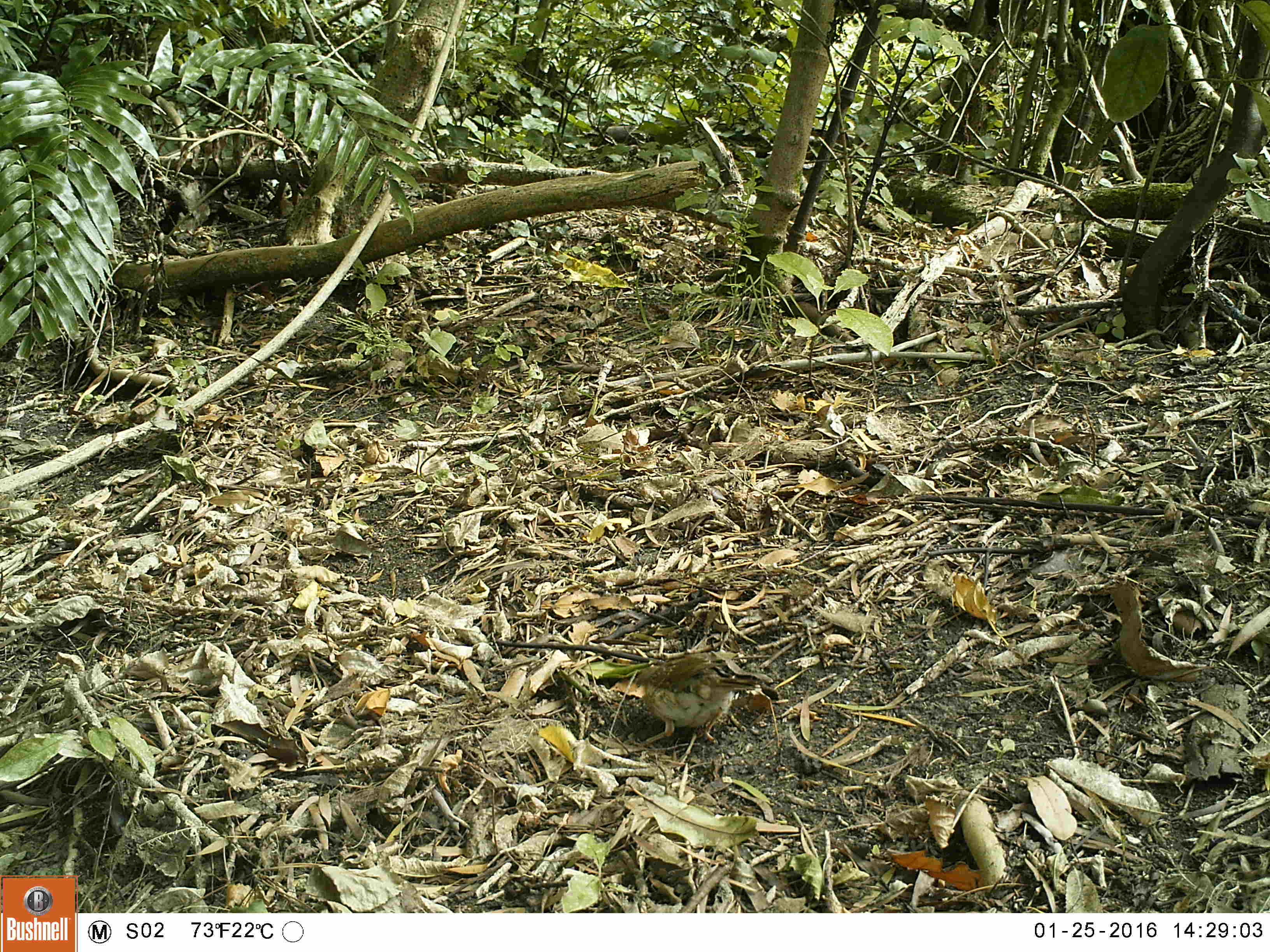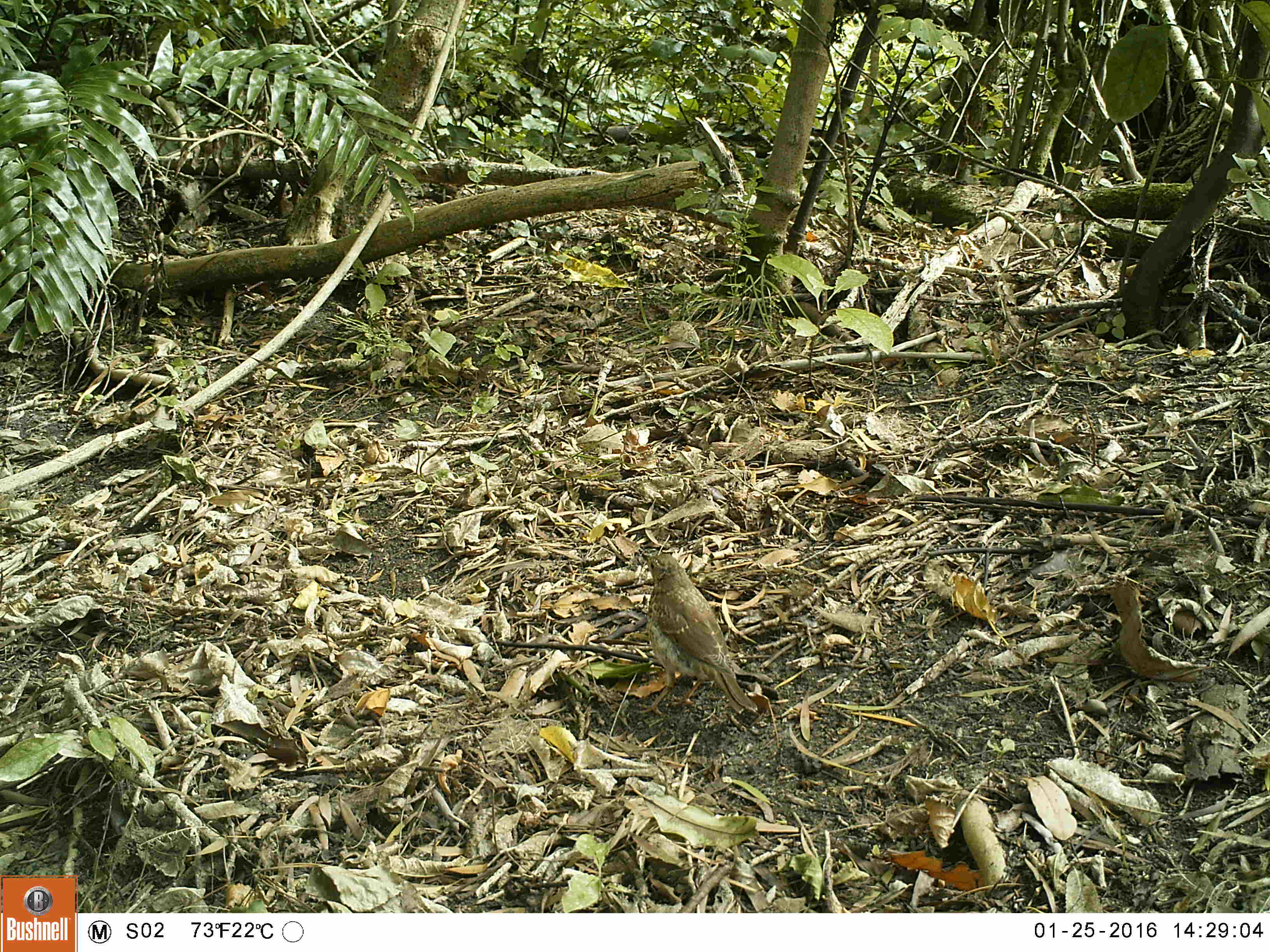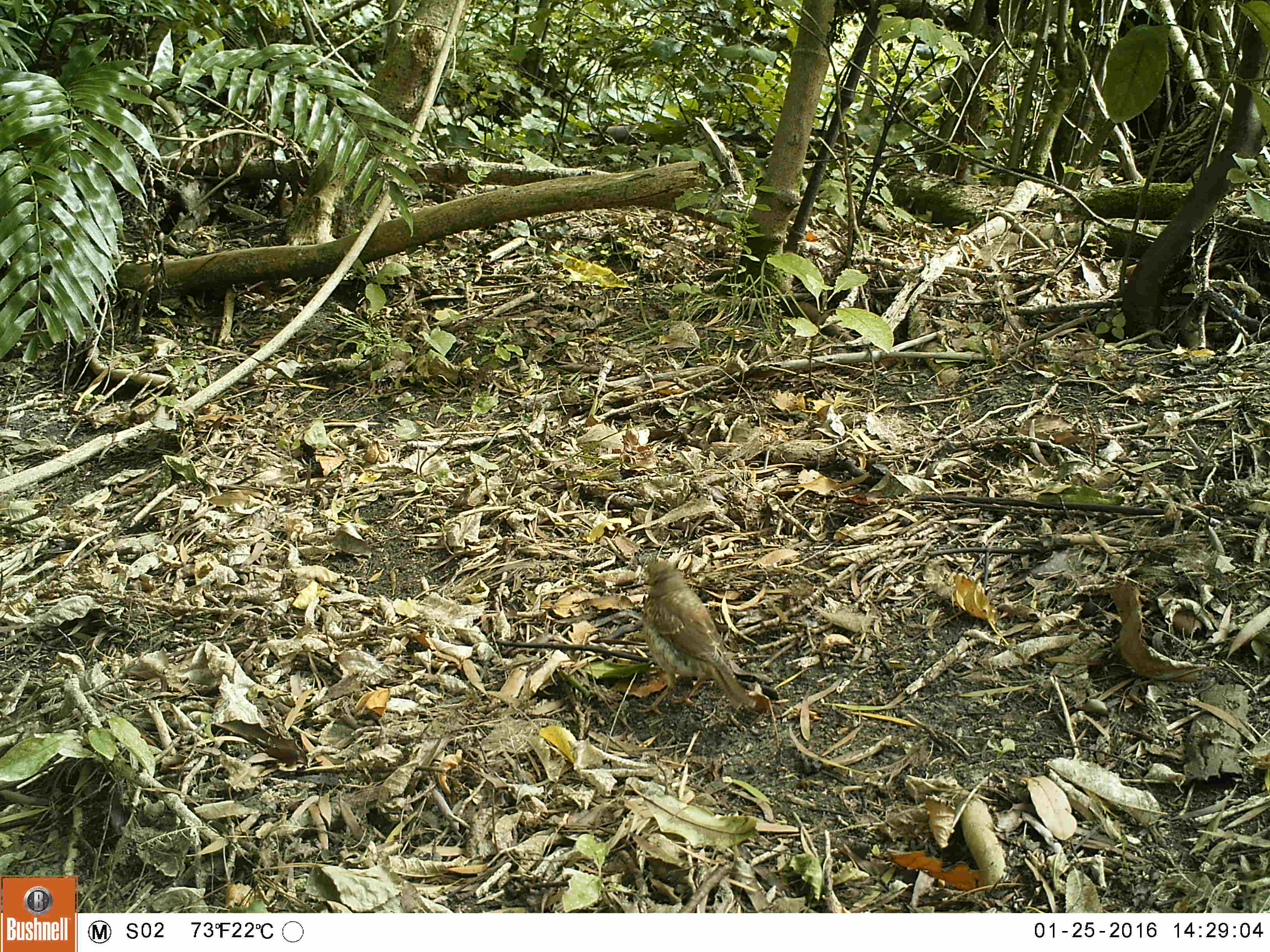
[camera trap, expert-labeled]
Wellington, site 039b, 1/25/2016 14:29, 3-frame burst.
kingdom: Animalia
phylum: Chordata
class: Aves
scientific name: Aves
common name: bird